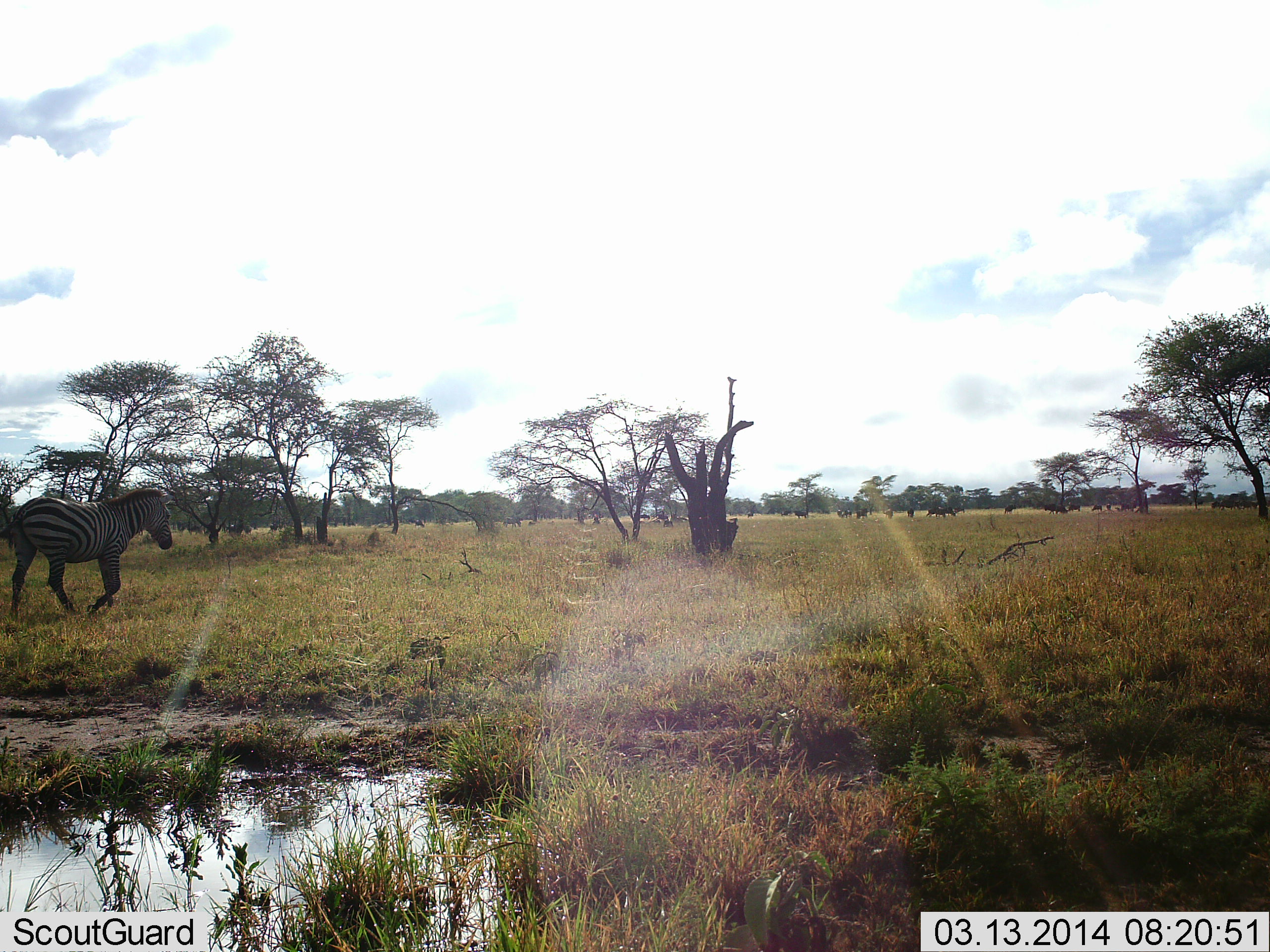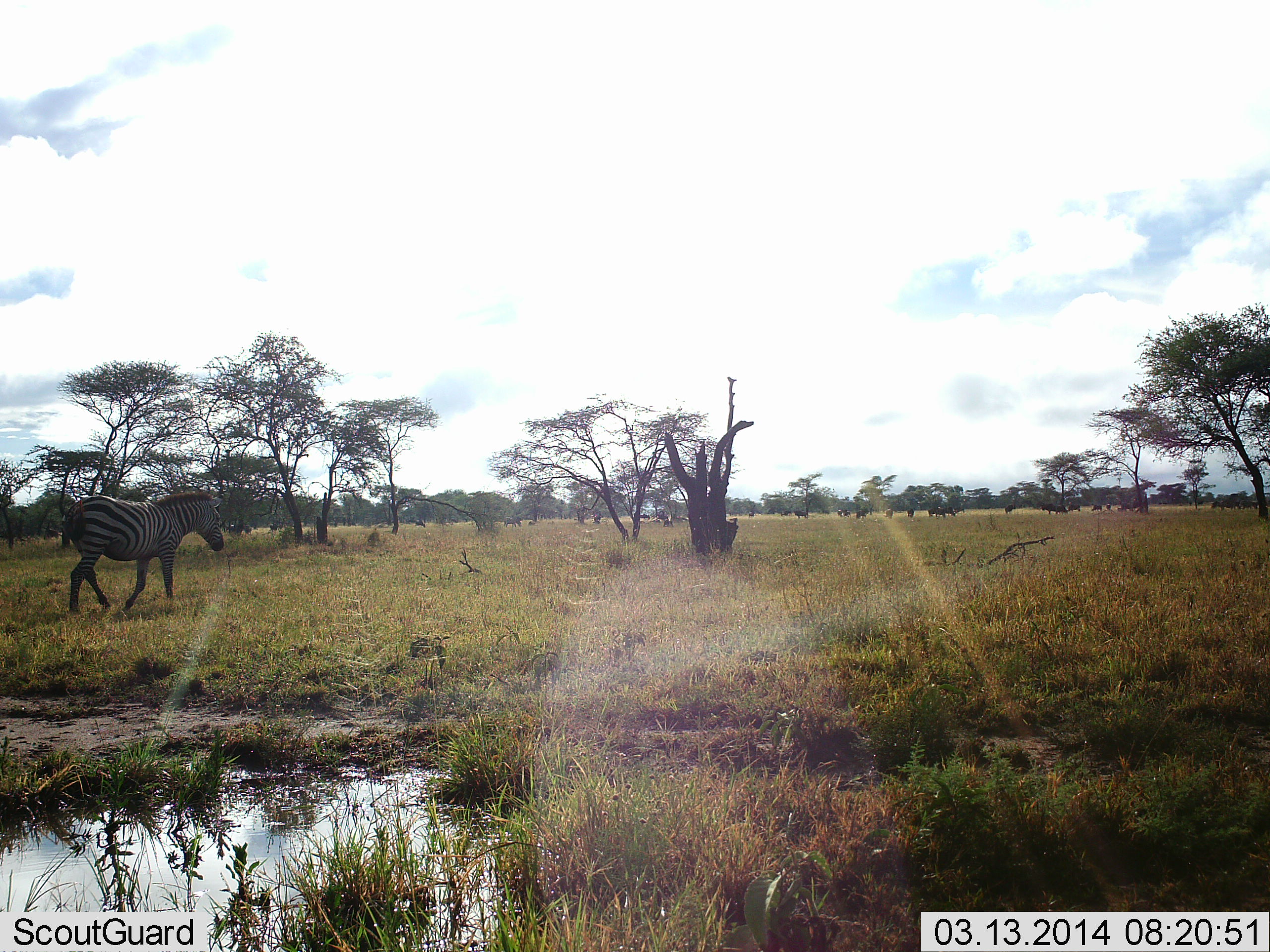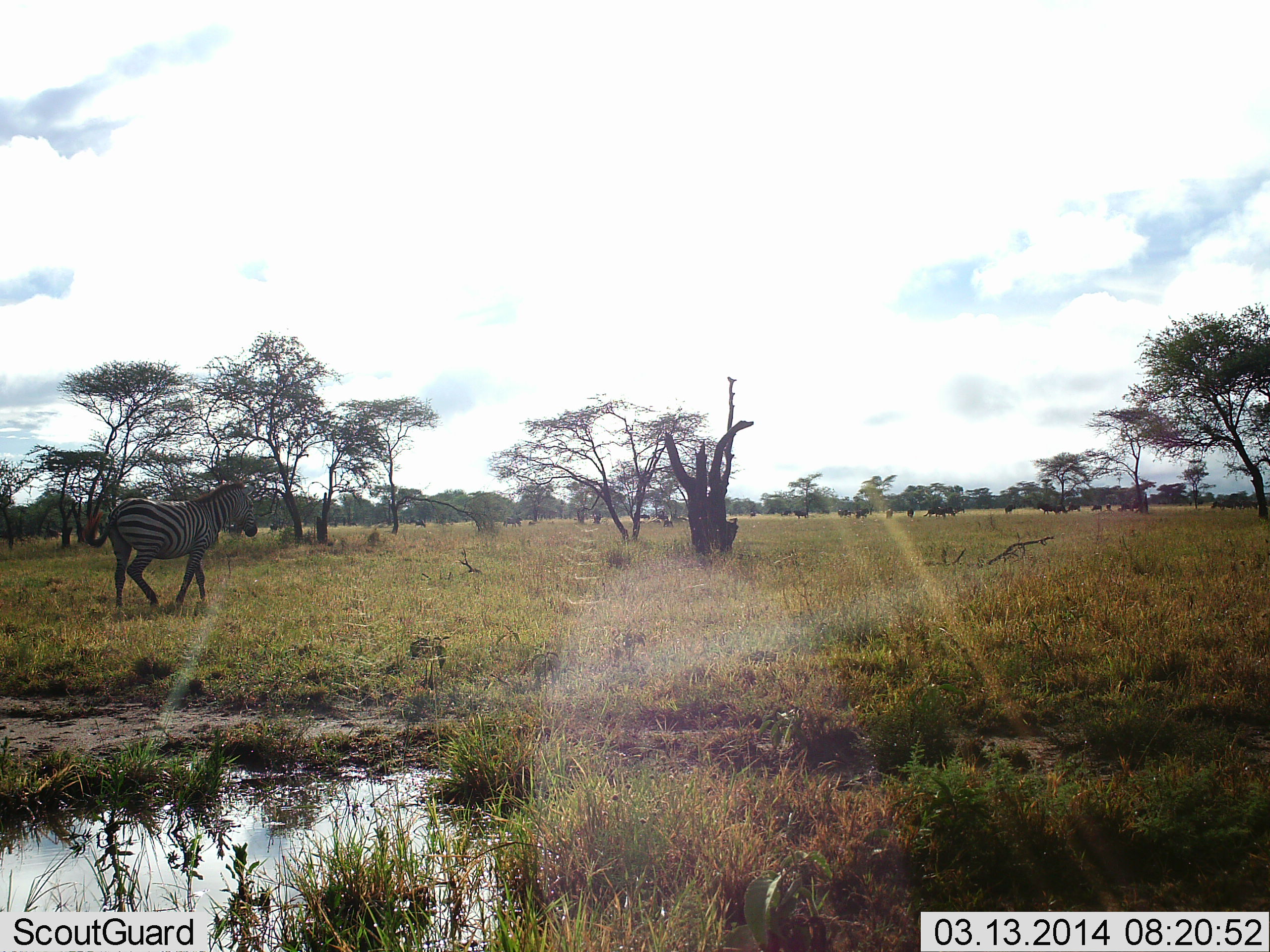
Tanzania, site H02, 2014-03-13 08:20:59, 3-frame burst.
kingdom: Animalia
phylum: Chordata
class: Mammalia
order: Perissodactyla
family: Equidae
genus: Equus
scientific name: Equus quagga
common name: plains zebra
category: zebra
Zebra (plains zebra) (Equus quagga), count 1. Behavior (volunteer vote fractions): standing 0%, resting 0%, moving 100%, interacting 0%. Young present (vote fraction): 0%. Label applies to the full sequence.